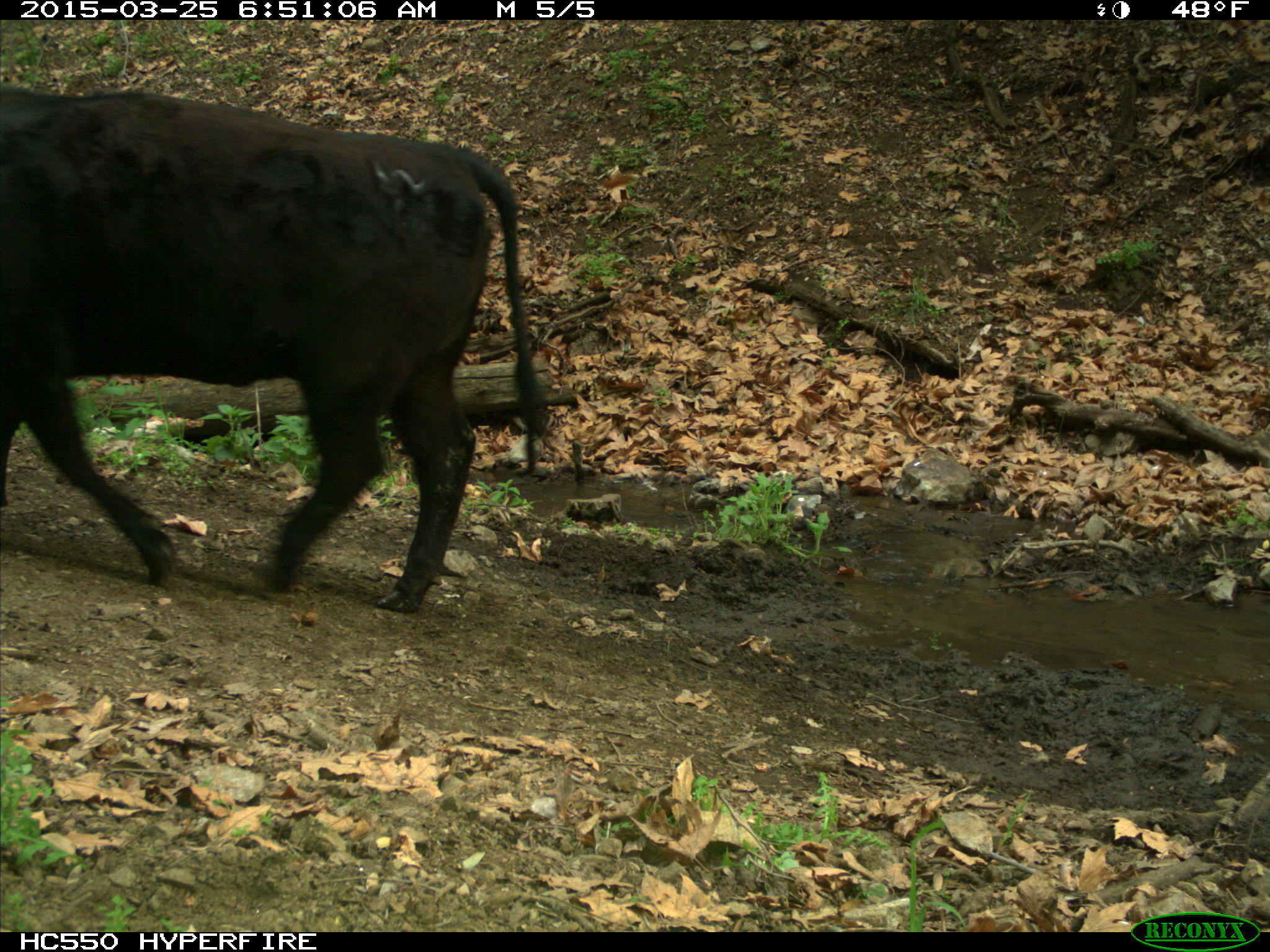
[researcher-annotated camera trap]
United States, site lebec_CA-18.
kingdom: Animalia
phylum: Chordata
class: Mammalia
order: Artiodactyla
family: Bovidae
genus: Bos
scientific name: Bos taurus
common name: domestic cow